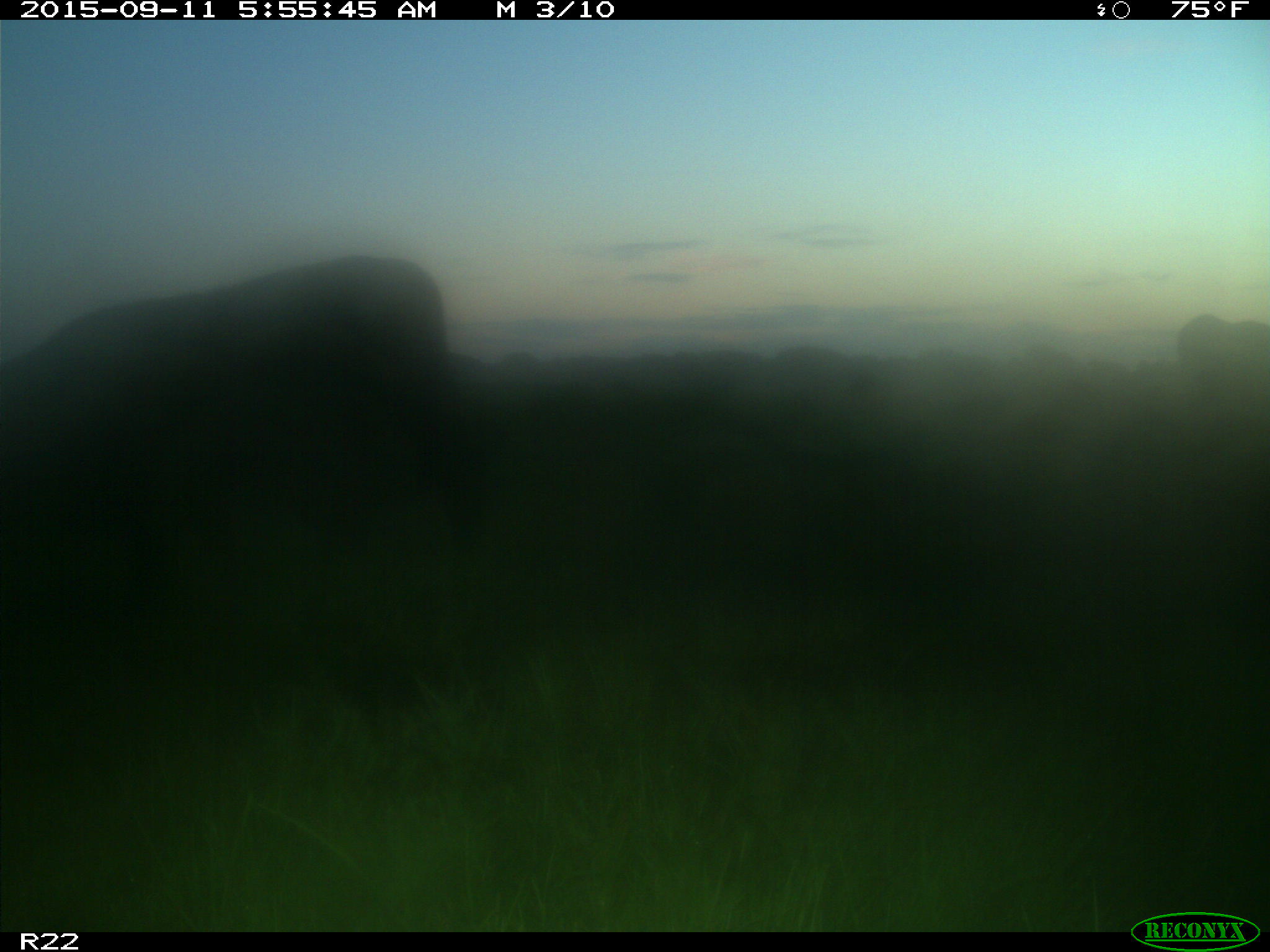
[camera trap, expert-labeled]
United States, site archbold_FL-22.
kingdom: Animalia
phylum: Chordata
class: Mammalia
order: Artiodactyla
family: Bovidae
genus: Bos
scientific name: Bos taurus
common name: domestic cow